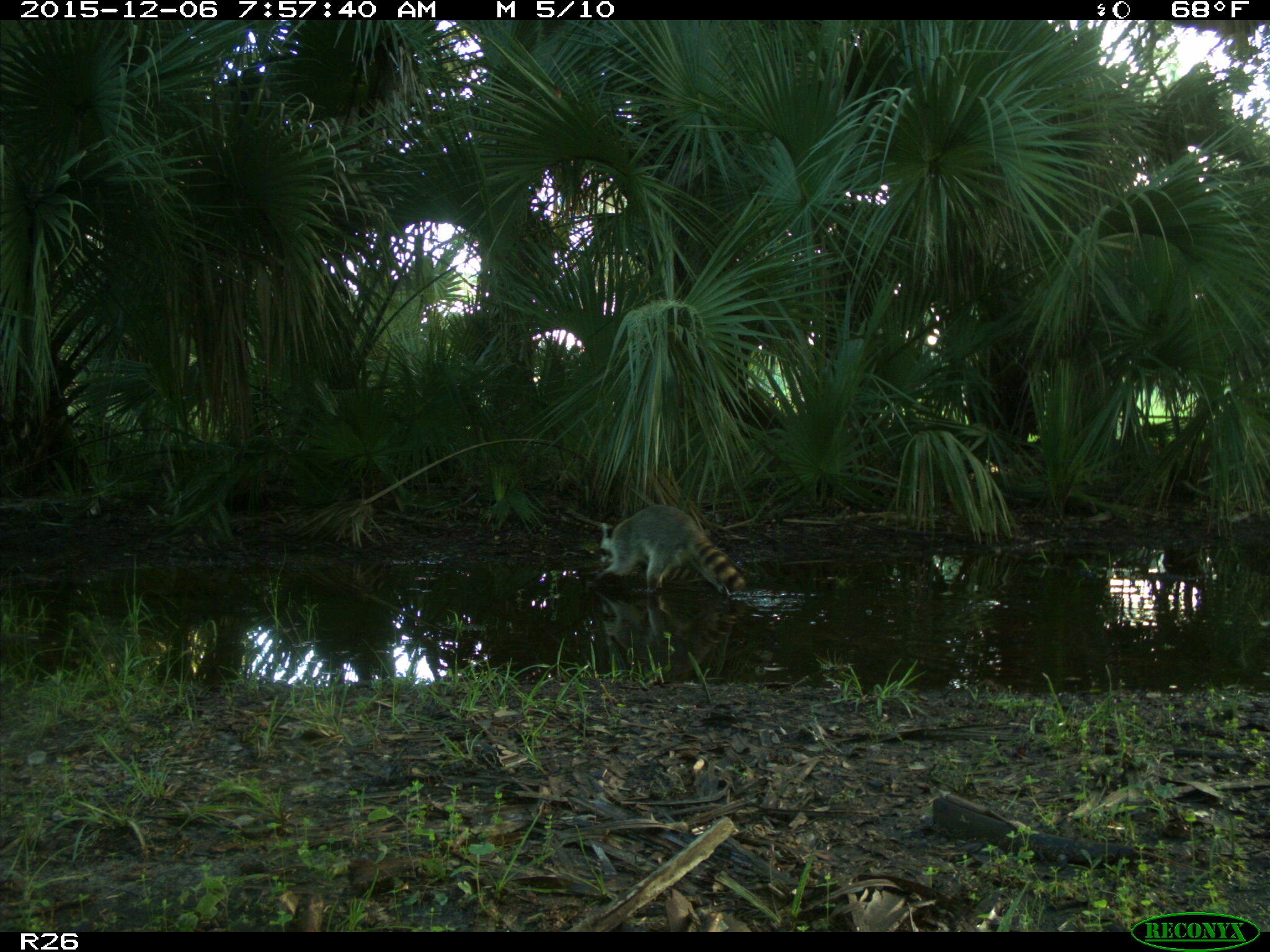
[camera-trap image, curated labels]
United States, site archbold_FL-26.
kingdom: Animalia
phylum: Chordata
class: Mammalia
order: Carnivora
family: Procyonidae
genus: Procyon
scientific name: Procyon lotor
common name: common raccoon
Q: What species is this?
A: Procyon lotor (common raccoon).